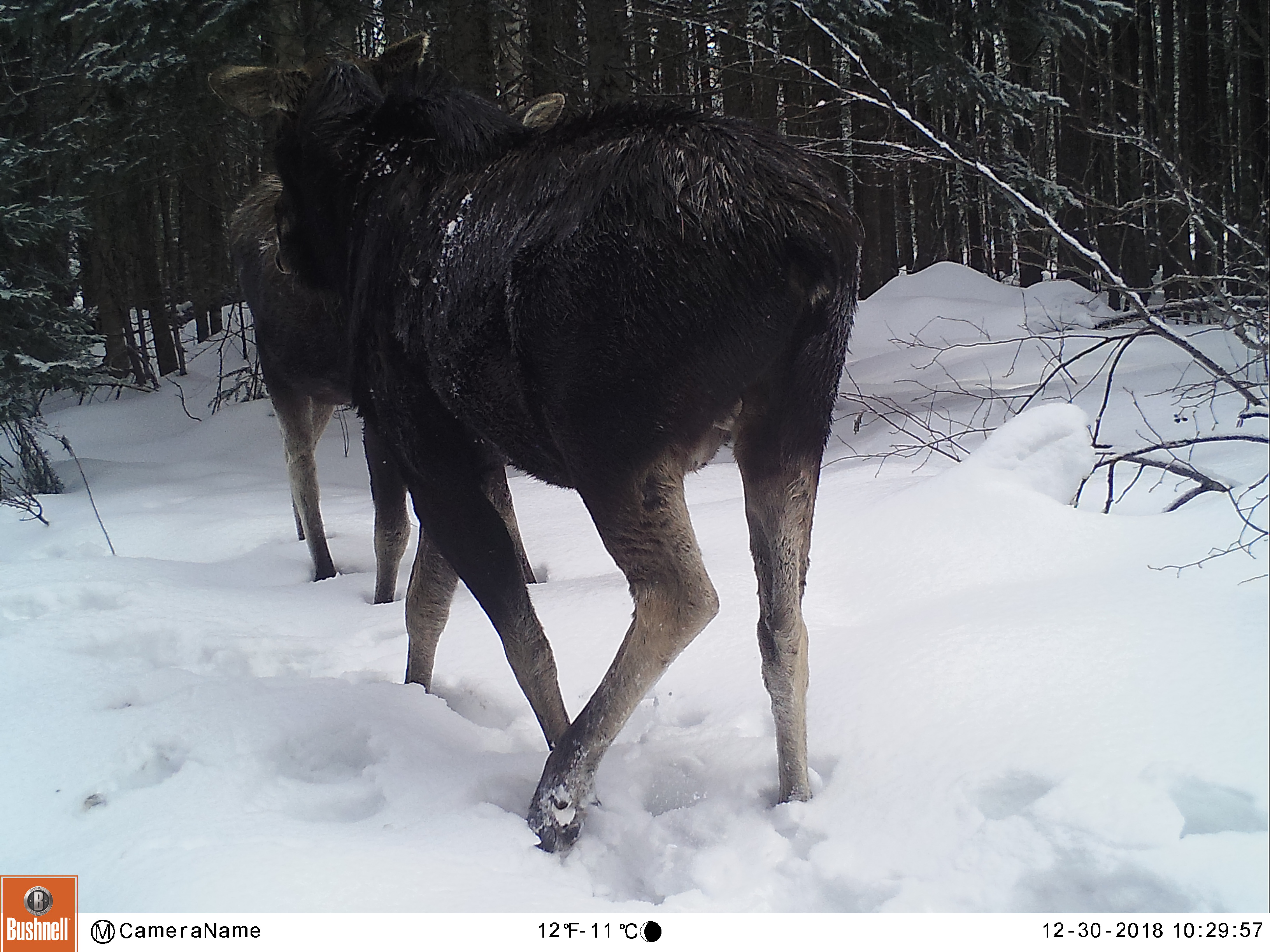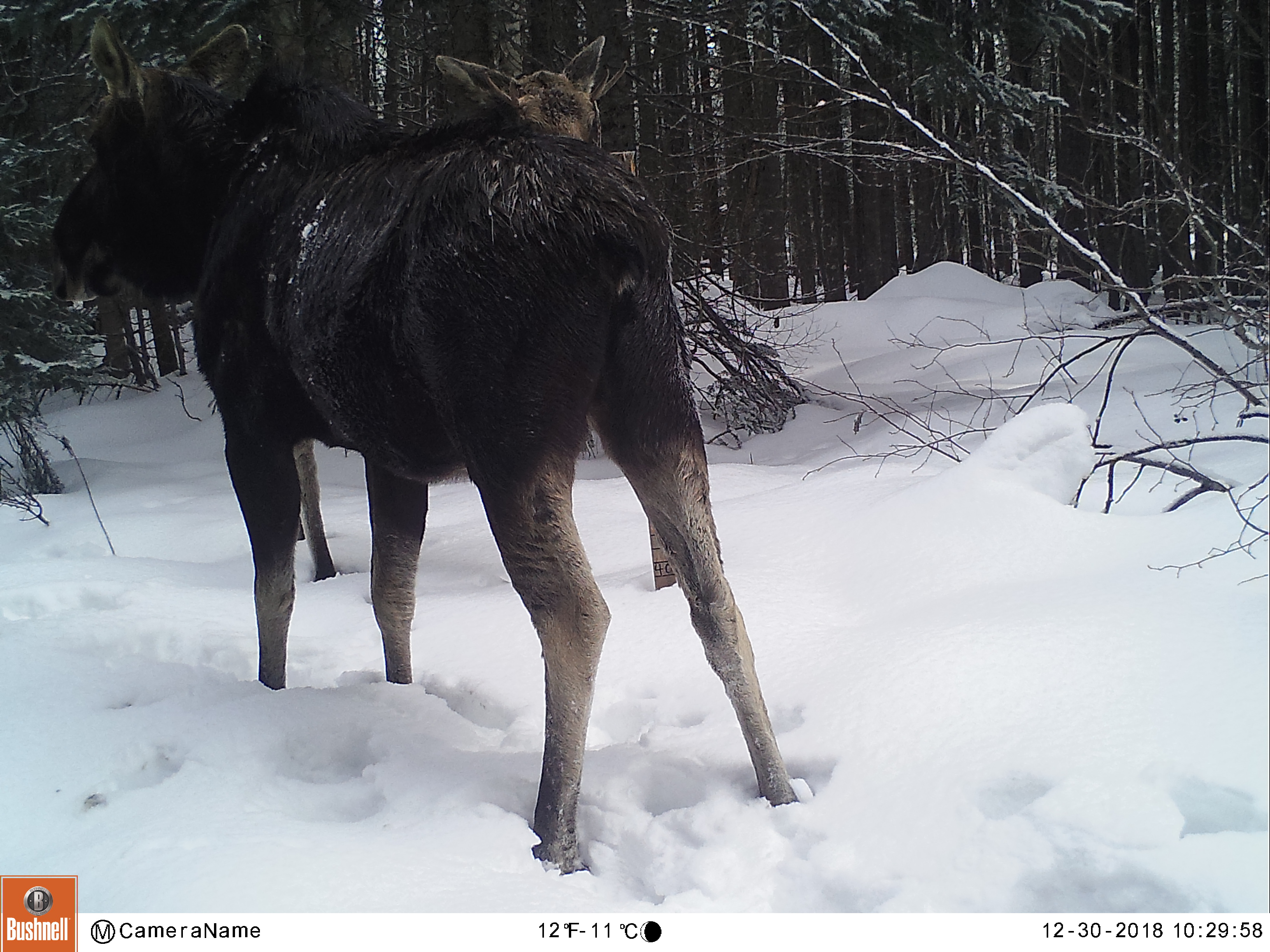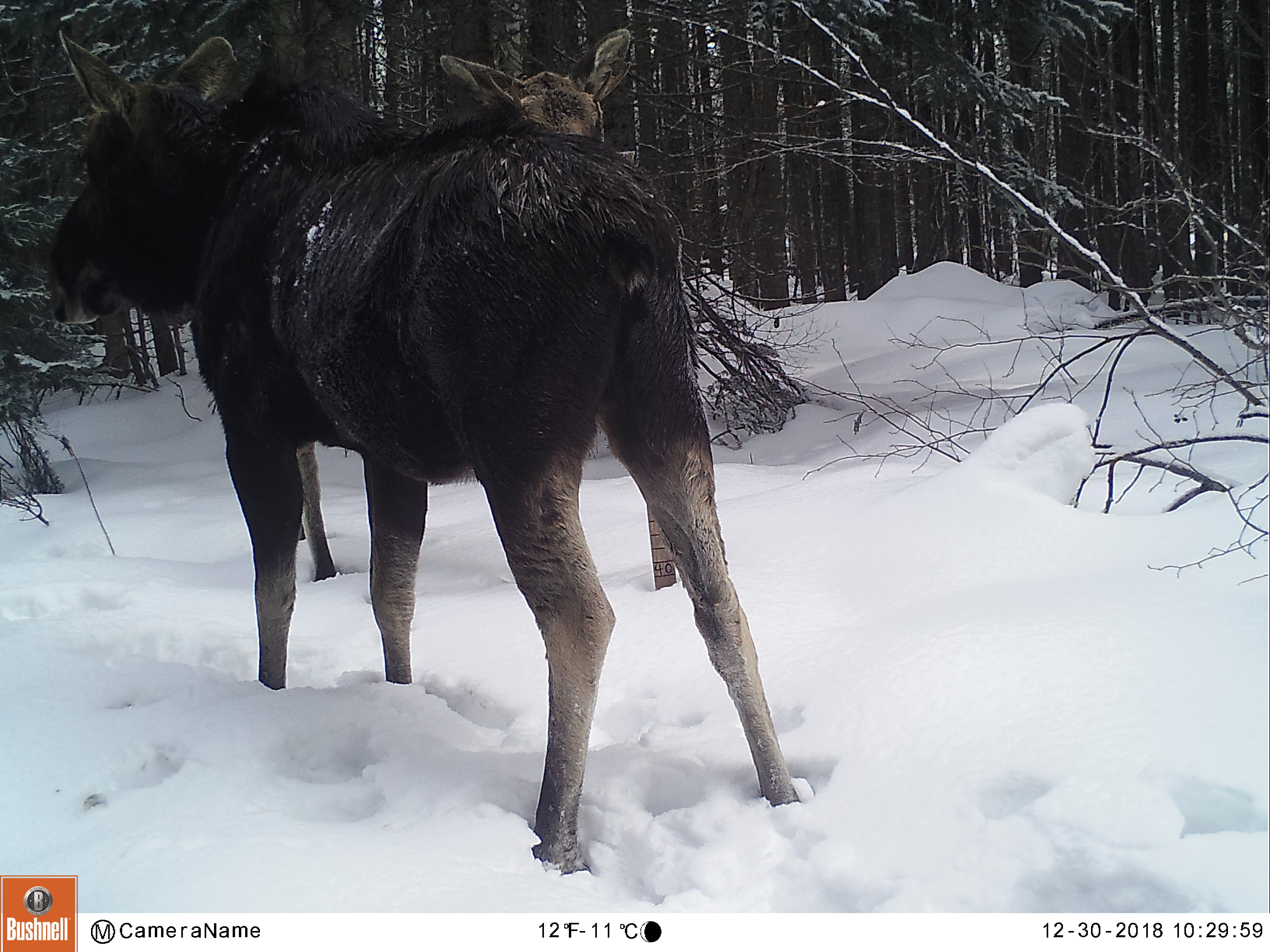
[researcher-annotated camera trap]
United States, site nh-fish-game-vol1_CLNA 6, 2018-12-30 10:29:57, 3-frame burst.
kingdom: Animalia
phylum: Chordata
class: Mammalia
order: Artiodactyla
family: Cervidae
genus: Alces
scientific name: Alces alces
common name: moose